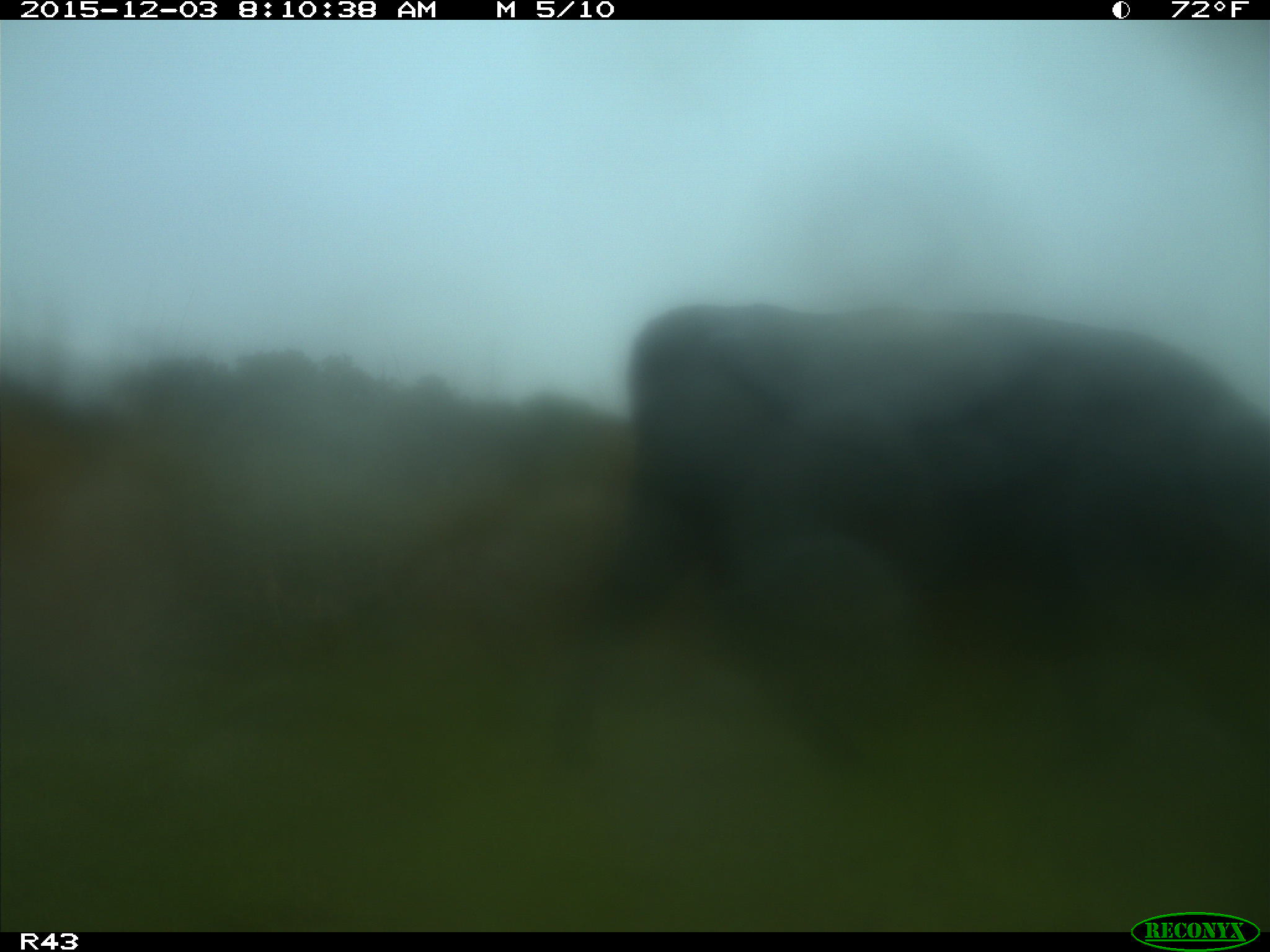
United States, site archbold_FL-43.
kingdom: Animalia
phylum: Chordata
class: Mammalia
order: Artiodactyla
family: Bovidae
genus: Bos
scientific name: Bos taurus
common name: domestic cow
Bos taurus (domestic cow).